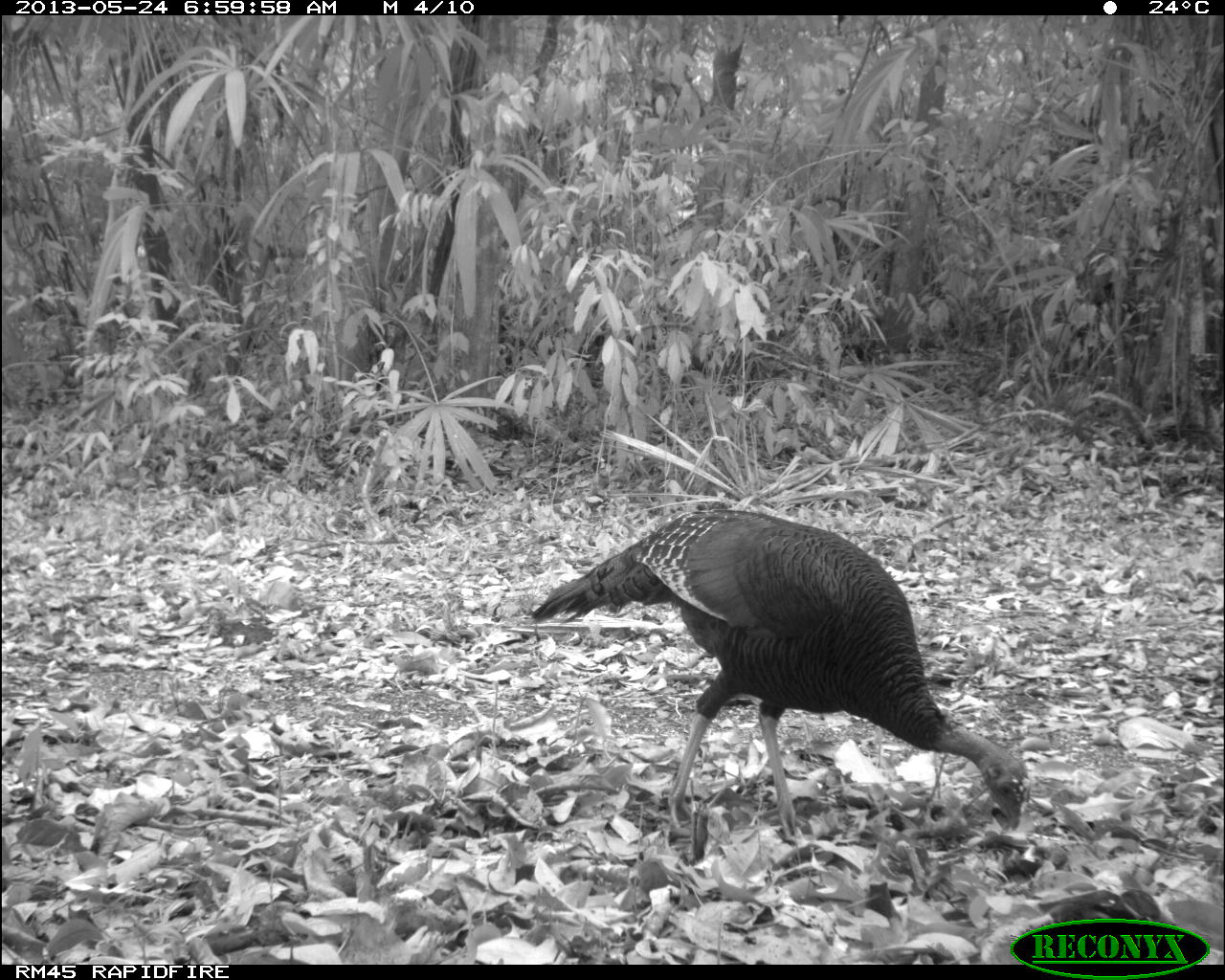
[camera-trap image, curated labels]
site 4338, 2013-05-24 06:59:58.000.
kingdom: Animalia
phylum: Chordata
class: Aves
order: Galliformes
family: Phasianidae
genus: Meleagris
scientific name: Meleagris ocellata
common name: ocellated turkey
Meleagris ocellata (ocellated turkey), count 1, sex female.